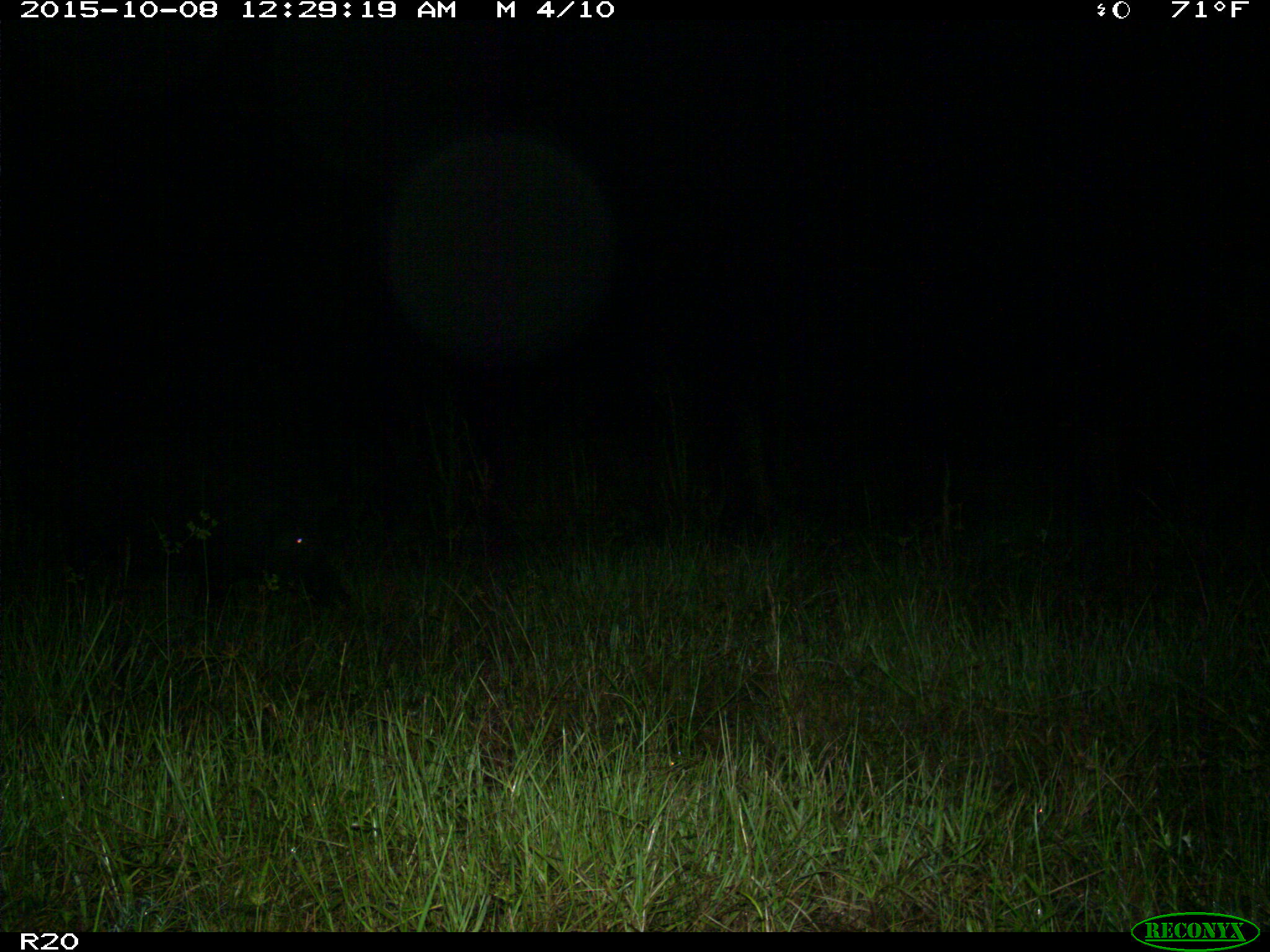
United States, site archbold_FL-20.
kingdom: Animalia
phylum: Chordata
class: Mammalia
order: Artiodactyla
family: Suidae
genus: Sus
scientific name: Sus scrofa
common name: wild boar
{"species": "Sus scrofa (wild boar)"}